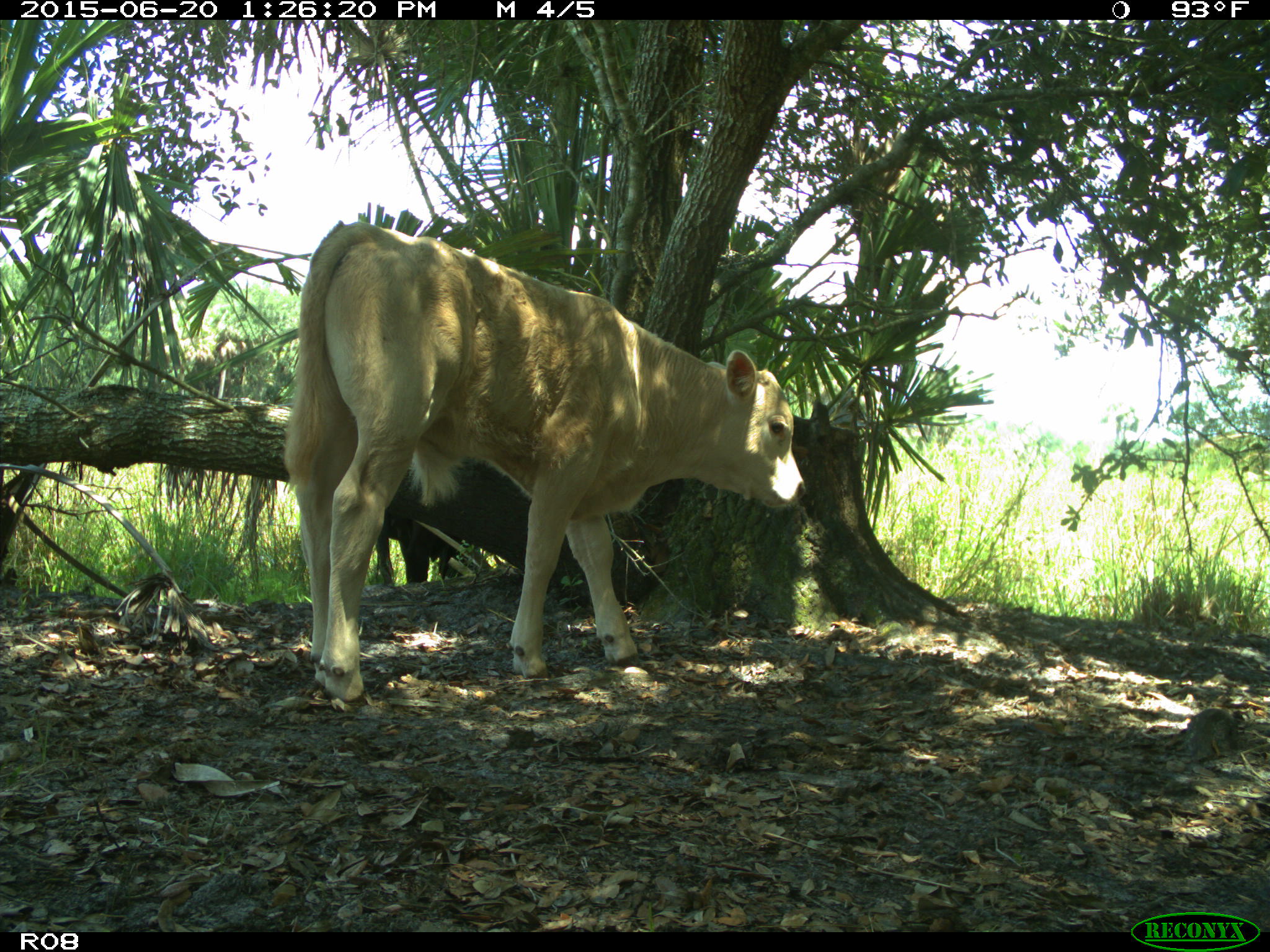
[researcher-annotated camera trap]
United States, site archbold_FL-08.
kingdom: Animalia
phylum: Chordata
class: Mammalia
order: Artiodactyla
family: Bovidae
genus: Bos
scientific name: Bos taurus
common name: domestic cow